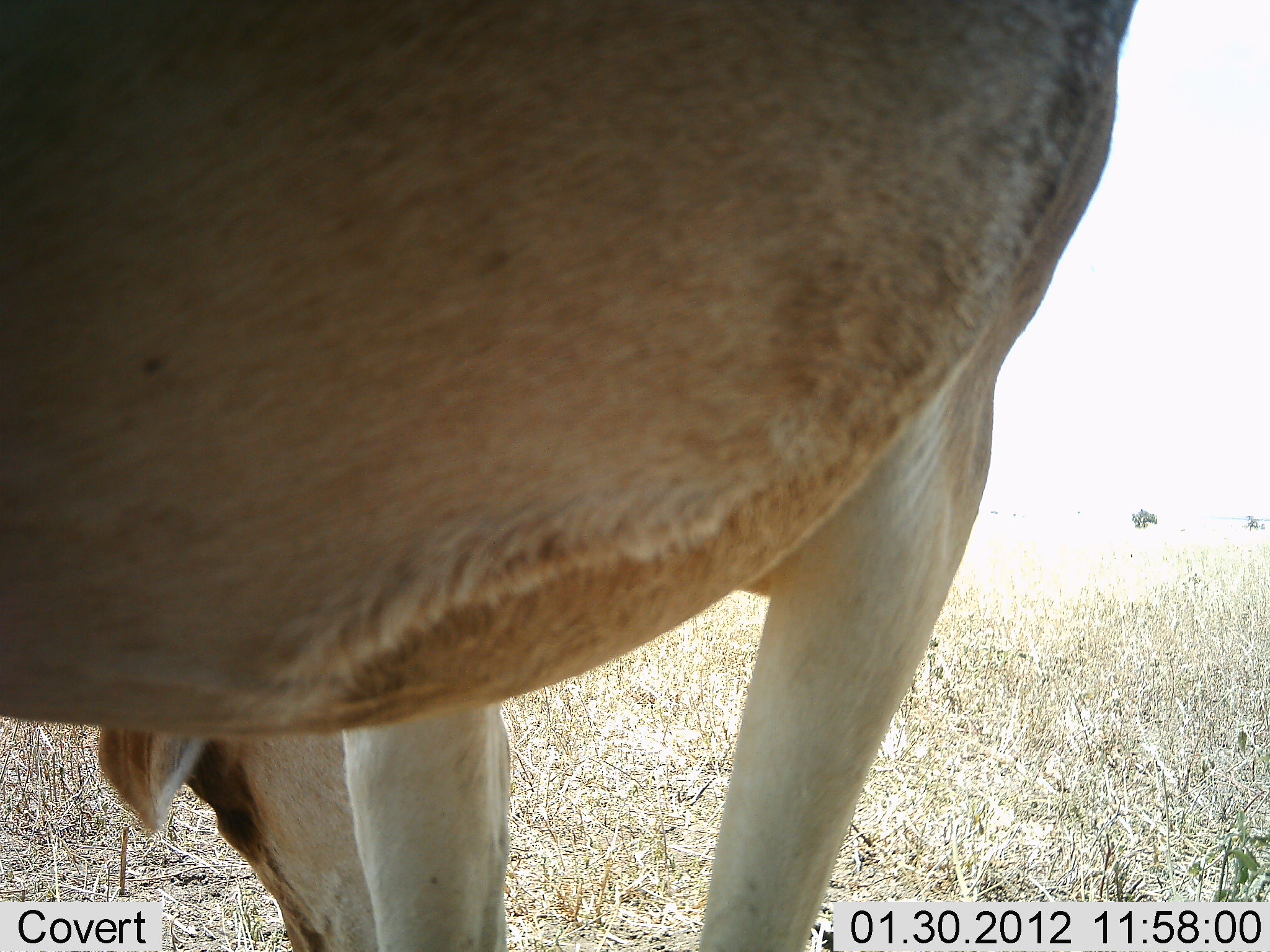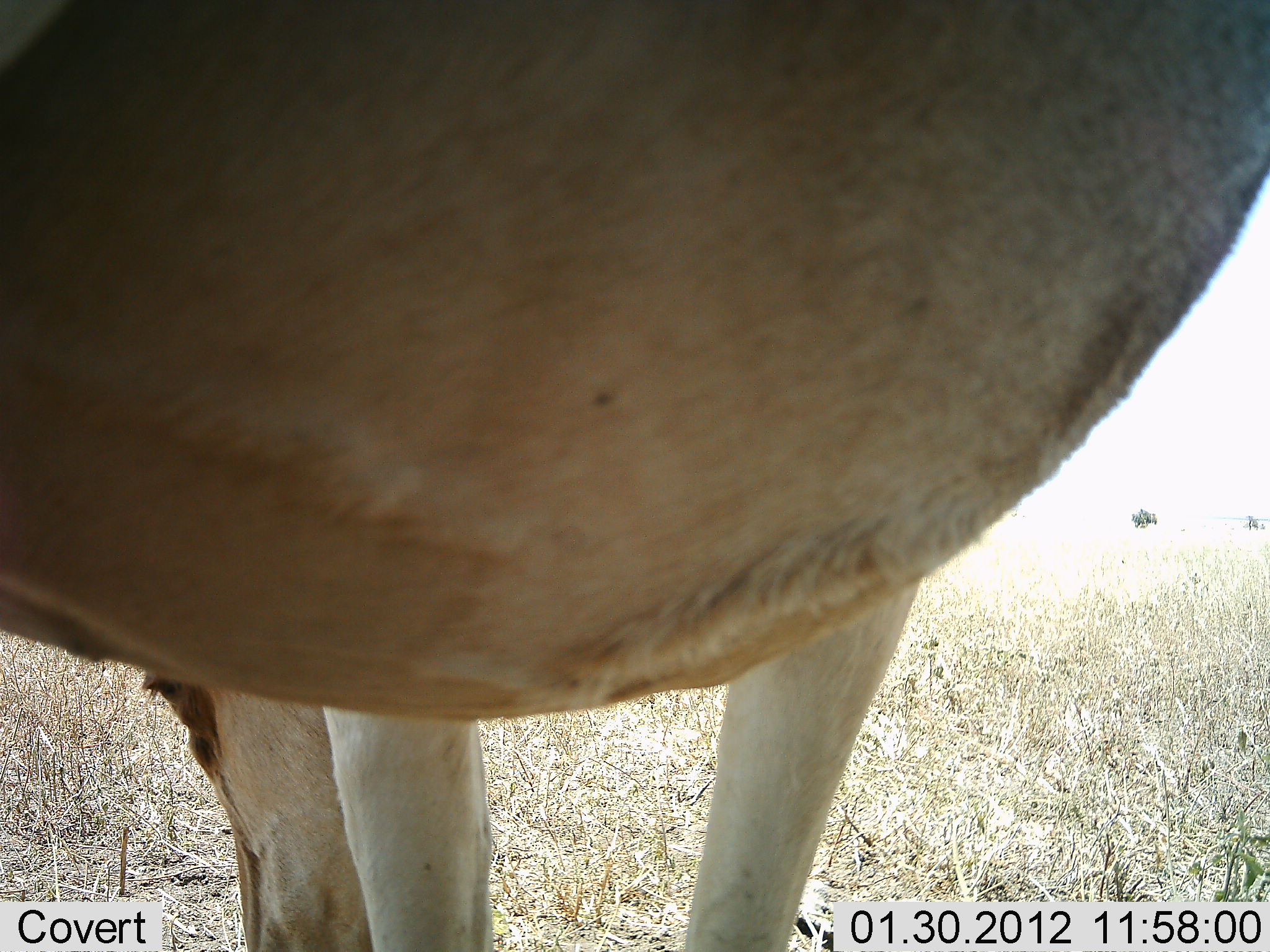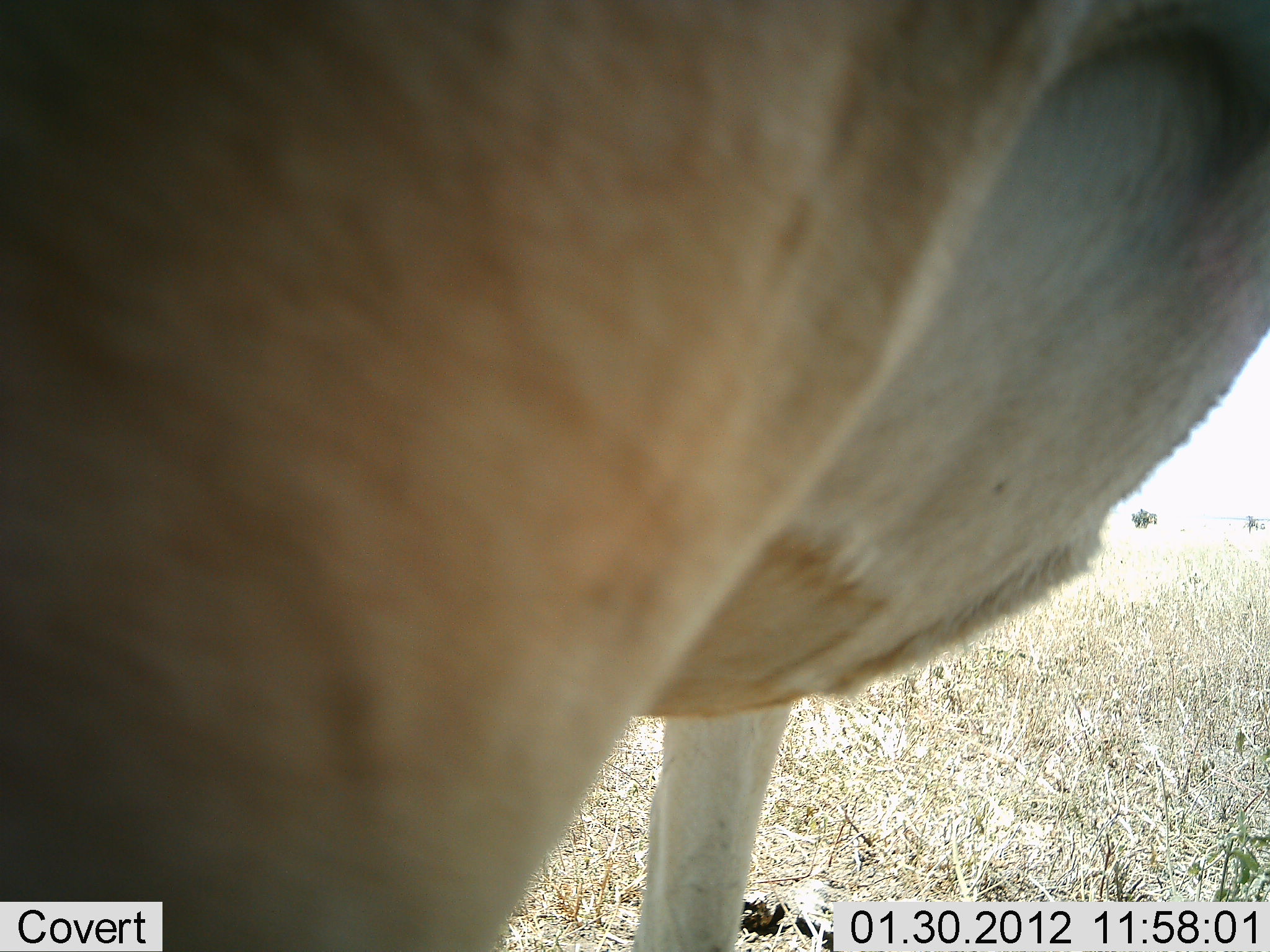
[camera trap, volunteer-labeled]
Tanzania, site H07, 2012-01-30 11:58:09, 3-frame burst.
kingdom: Animalia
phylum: Chordata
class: Mammalia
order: Artiodactyla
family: Bovidae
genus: Alcelaphus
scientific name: Alcelaphus buselaphus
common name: hartebeest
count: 1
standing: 56%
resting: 0%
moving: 0%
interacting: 0%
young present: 0%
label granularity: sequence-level